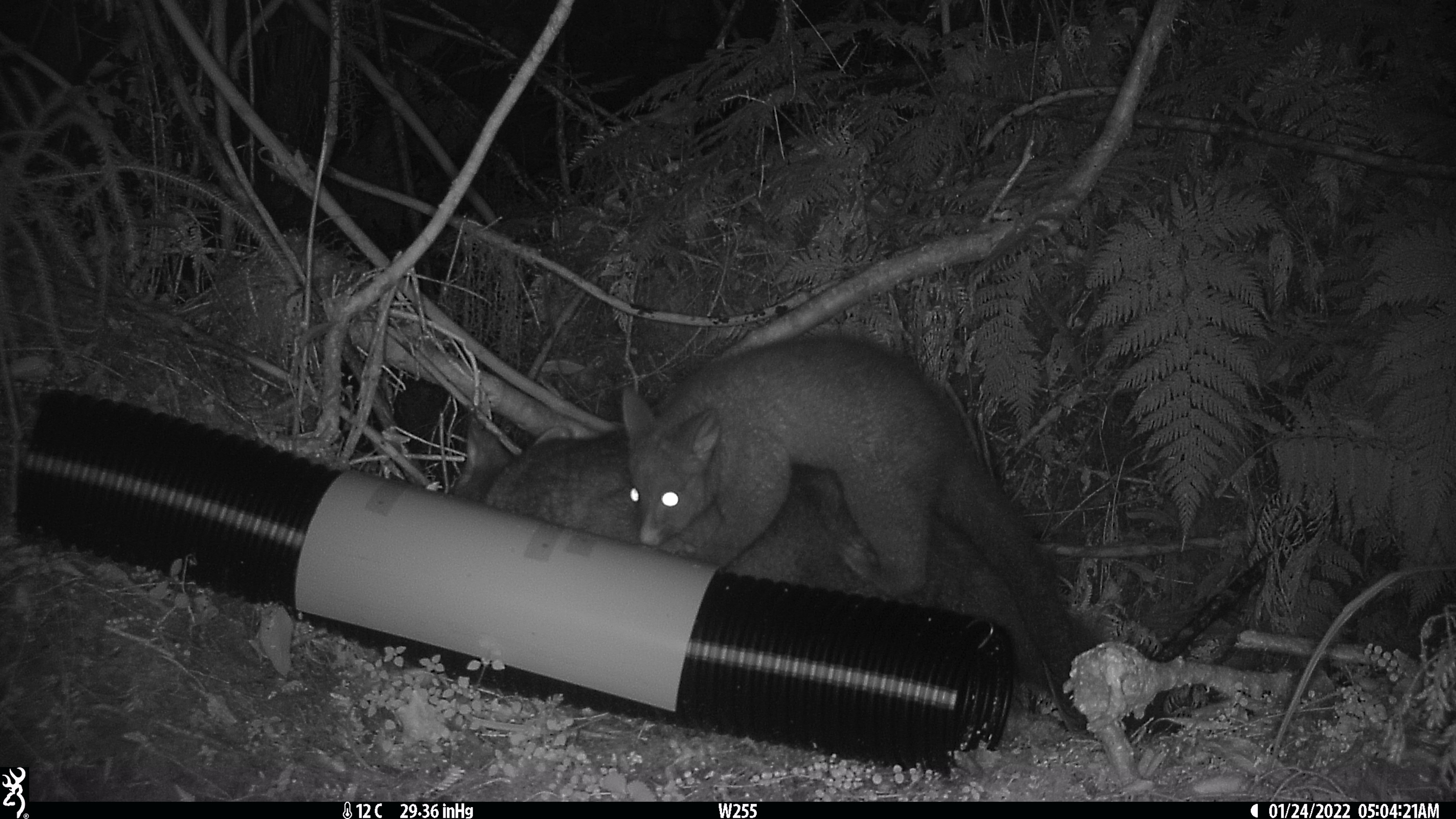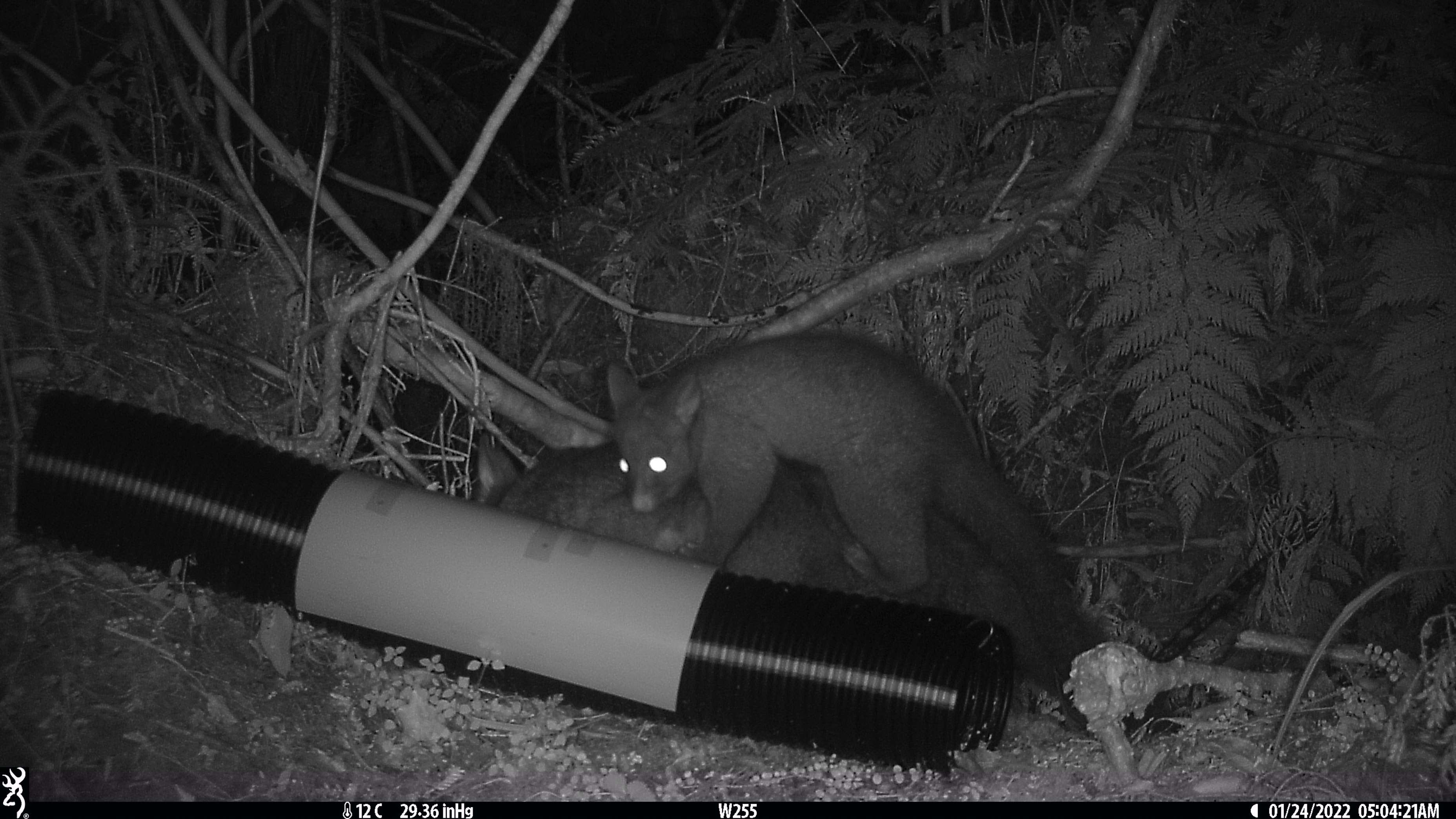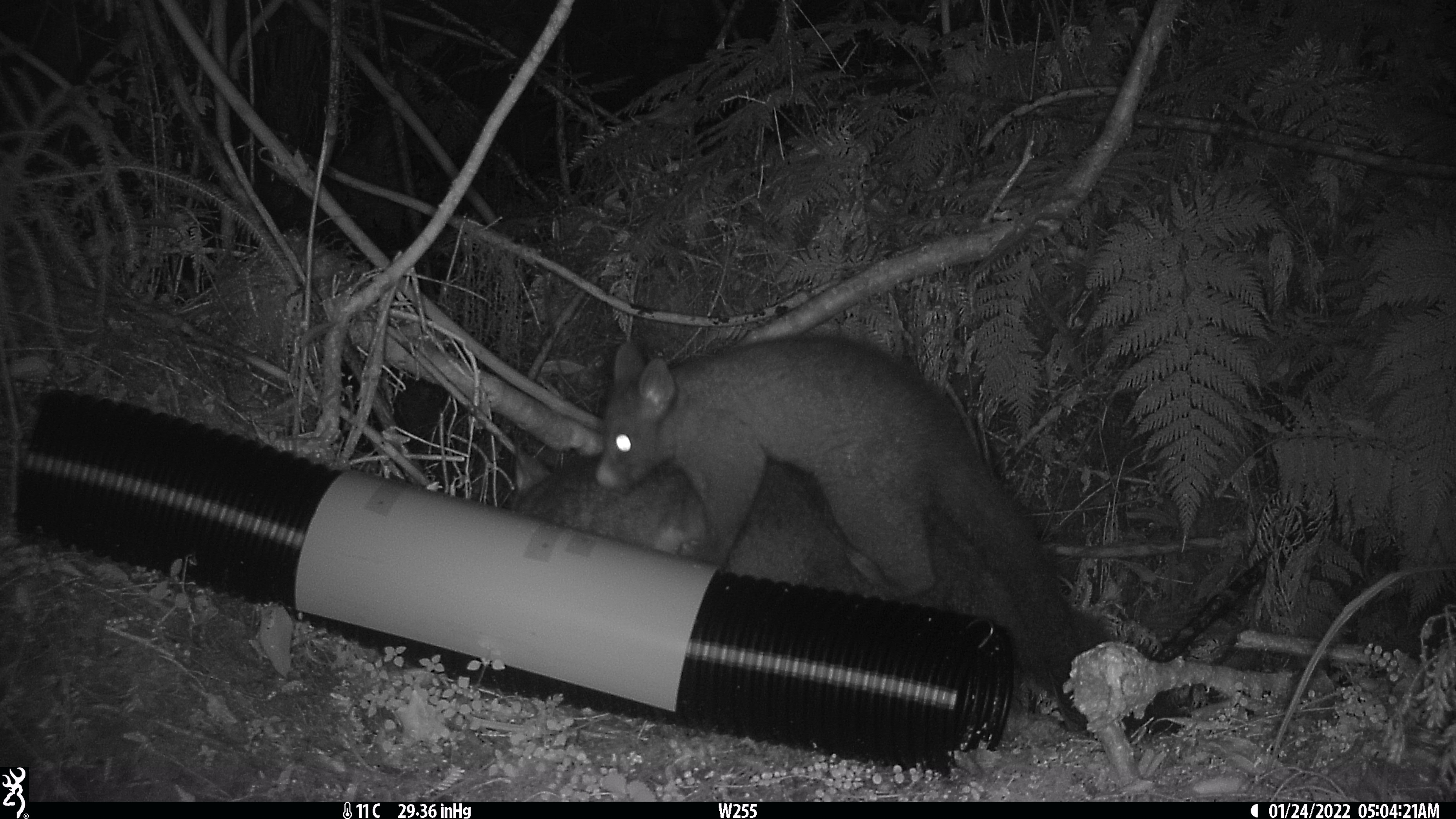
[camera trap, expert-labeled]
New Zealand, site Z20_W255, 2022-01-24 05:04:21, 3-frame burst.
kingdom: Animalia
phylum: Chordata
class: Mammalia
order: Diprotodontia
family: Phalangeridae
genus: Trichosurus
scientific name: Trichosurus vulpecula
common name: common brushtail possum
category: possum